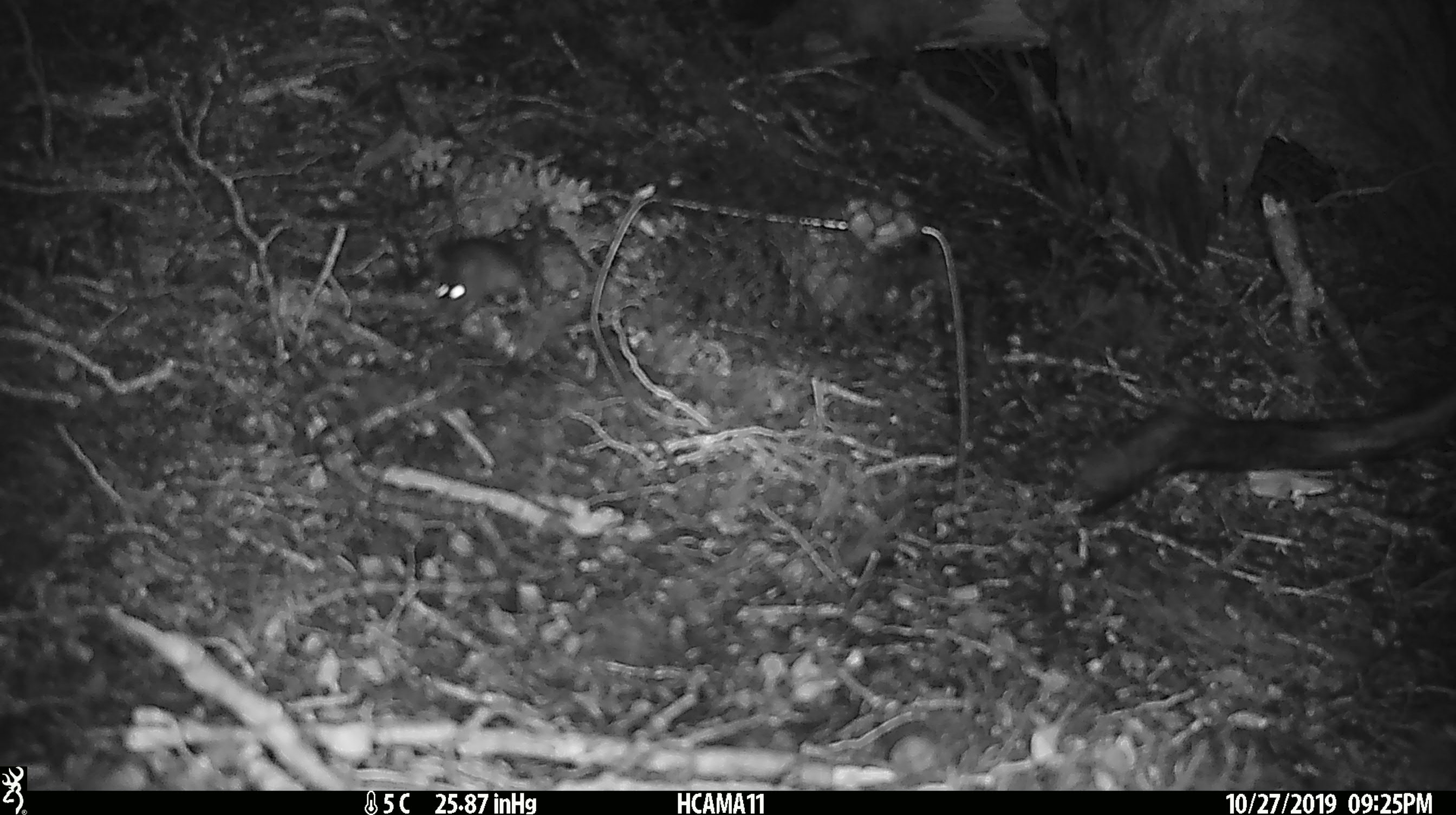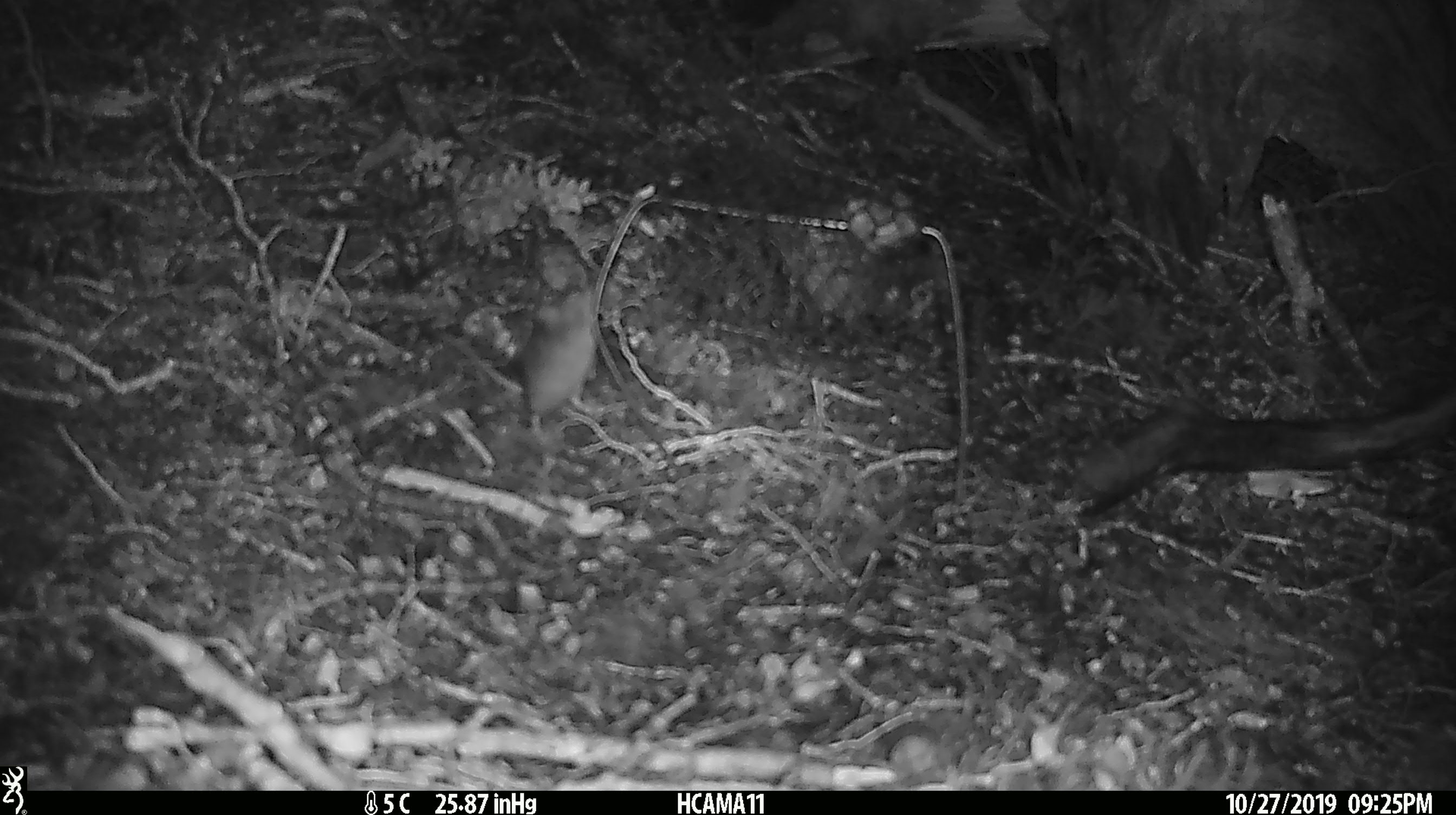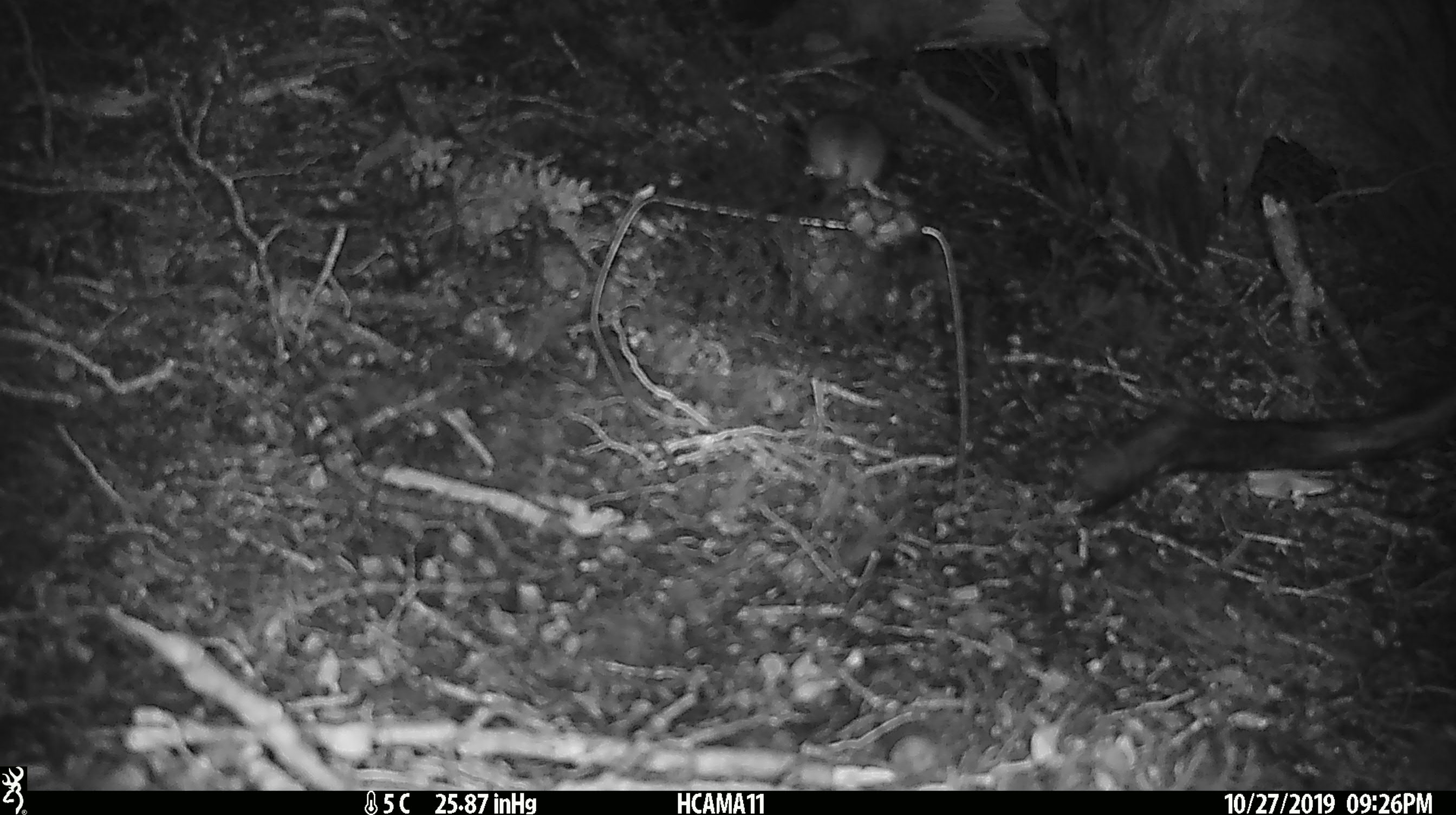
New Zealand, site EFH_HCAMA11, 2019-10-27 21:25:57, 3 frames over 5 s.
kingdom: Animalia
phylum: Chordata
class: Mammalia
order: Rodentia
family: Muridae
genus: Mus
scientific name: Mus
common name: mouse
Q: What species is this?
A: Mouse (Mus).